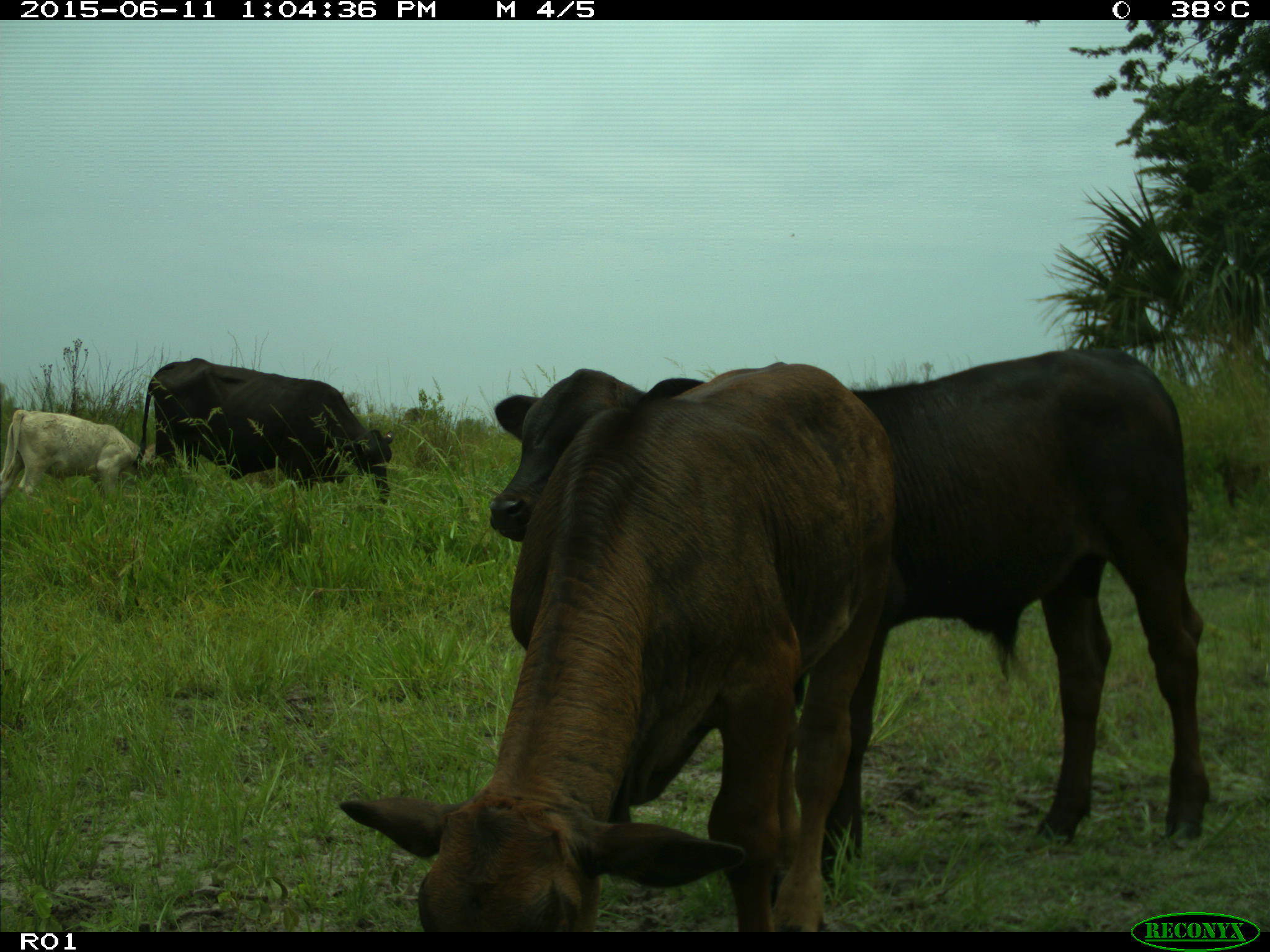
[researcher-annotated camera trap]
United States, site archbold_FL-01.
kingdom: Animalia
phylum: Chordata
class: Mammalia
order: Artiodactyla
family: Bovidae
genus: Bos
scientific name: Bos taurus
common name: domestic cow